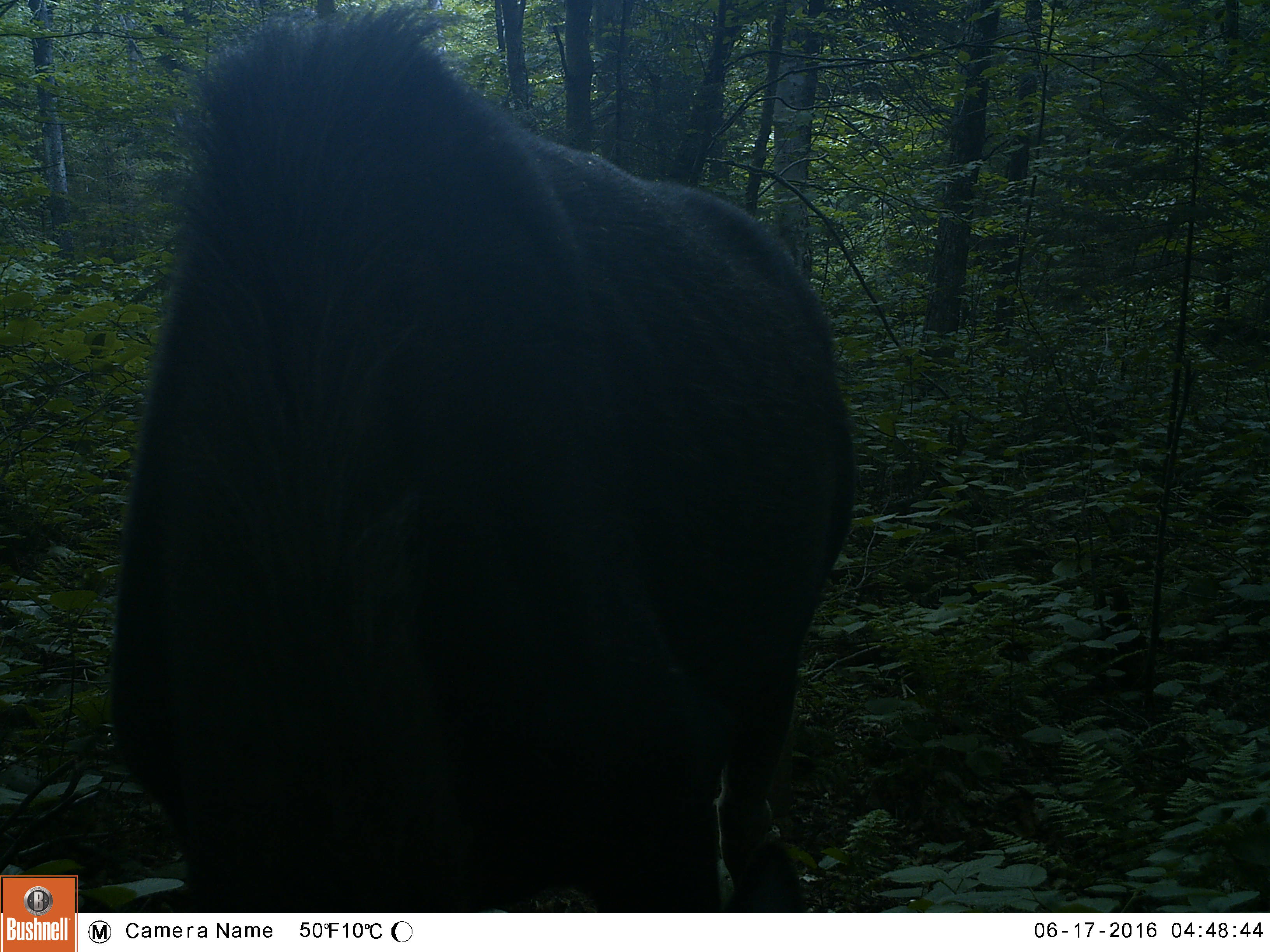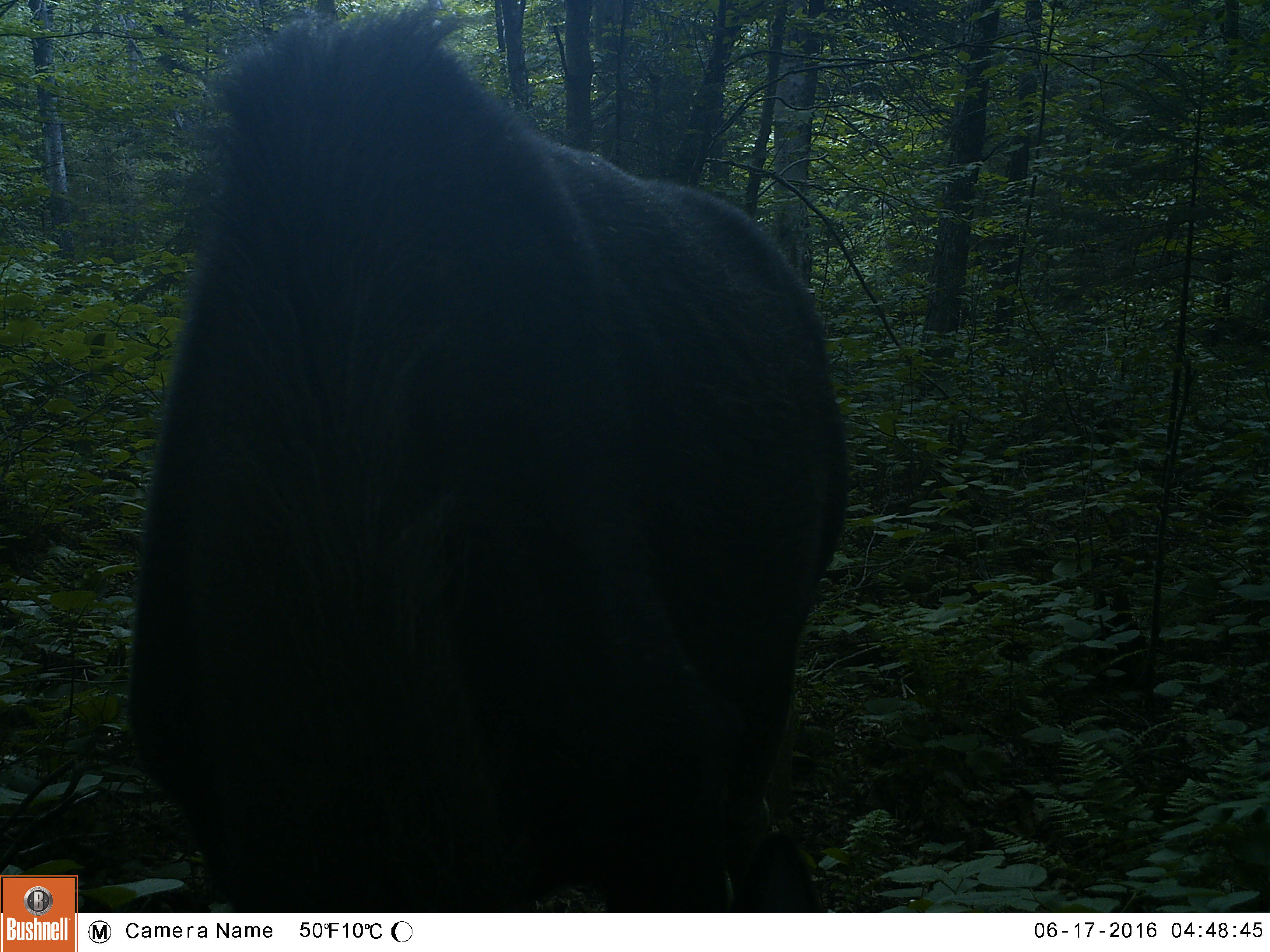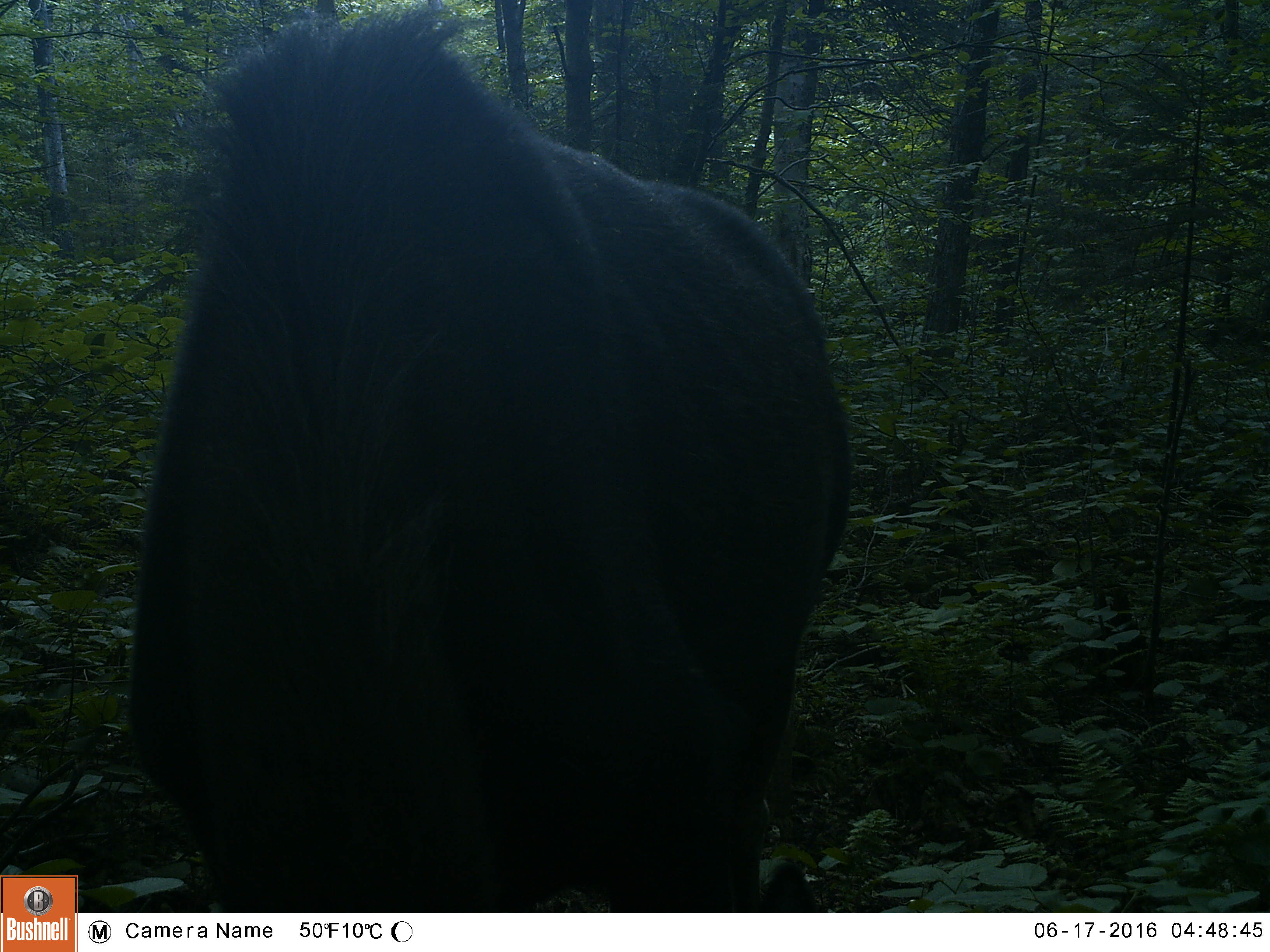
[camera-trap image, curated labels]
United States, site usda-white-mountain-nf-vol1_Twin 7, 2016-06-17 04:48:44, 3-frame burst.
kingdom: Animalia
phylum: Chordata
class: Mammalia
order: Artiodactyla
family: Cervidae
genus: Alces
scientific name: Alces alces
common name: moose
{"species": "moose (Alces alces)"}